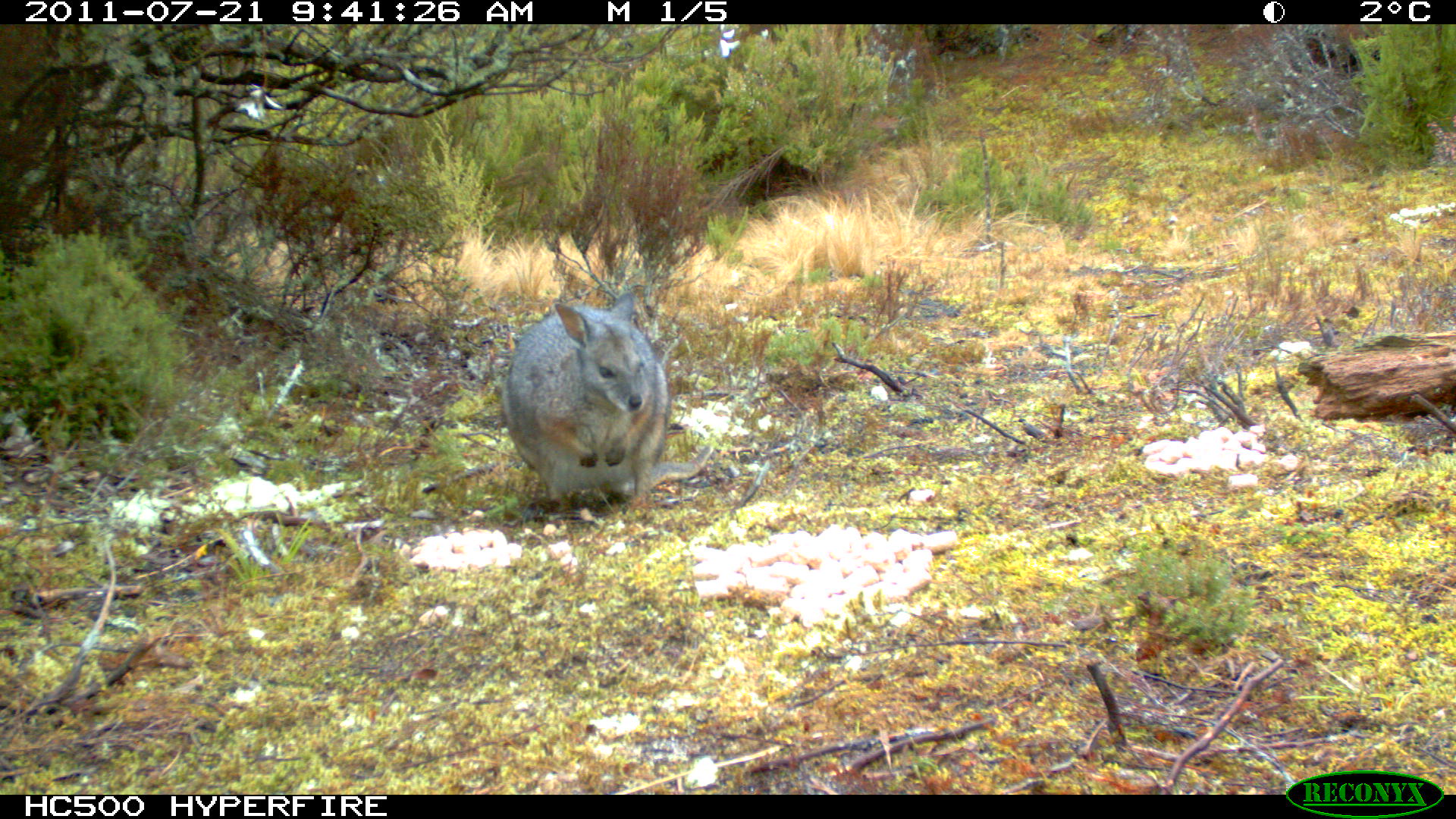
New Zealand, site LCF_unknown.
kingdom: Animalia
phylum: Chordata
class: Mammalia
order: Diprotodontia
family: Macropodidae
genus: Notamacropus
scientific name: Notamacropus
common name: wallaby